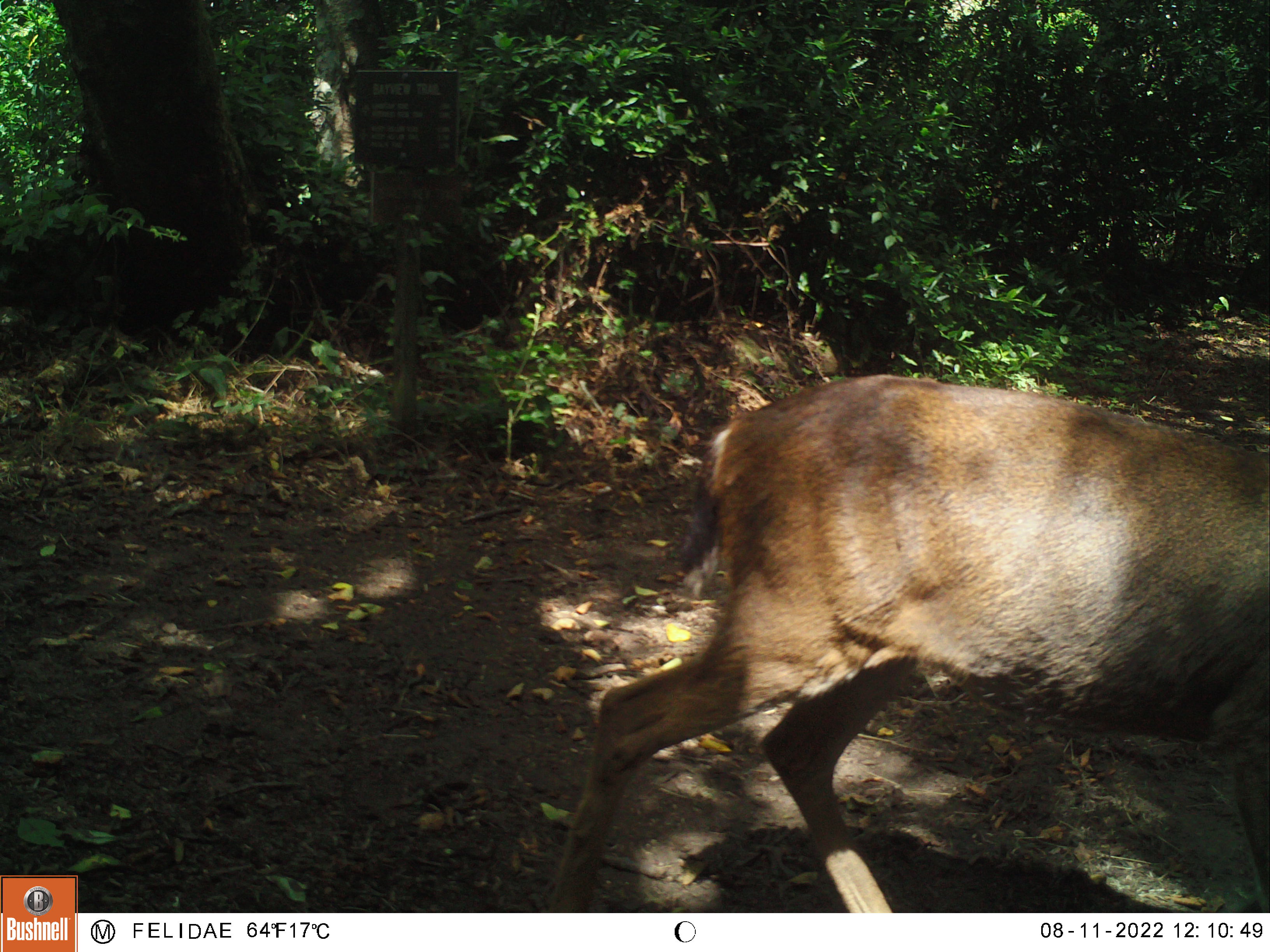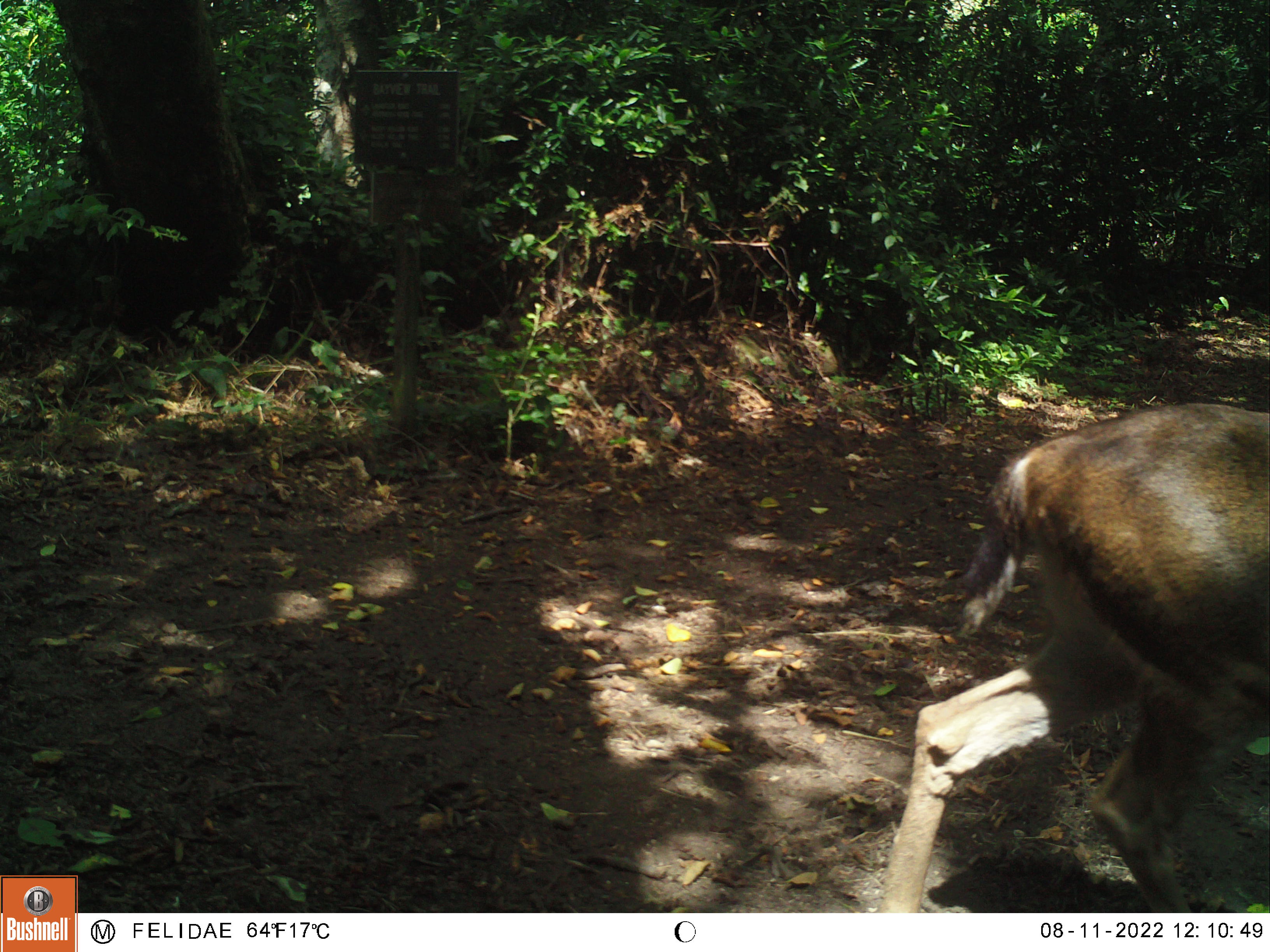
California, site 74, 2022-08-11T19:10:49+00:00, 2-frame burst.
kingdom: Animalia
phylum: Chordata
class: Mammalia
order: Artiodactyla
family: Cervidae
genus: Odocoileus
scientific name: Odocoileus hemionus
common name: mule deer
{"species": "mule deer (Odocoileus hemionus)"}